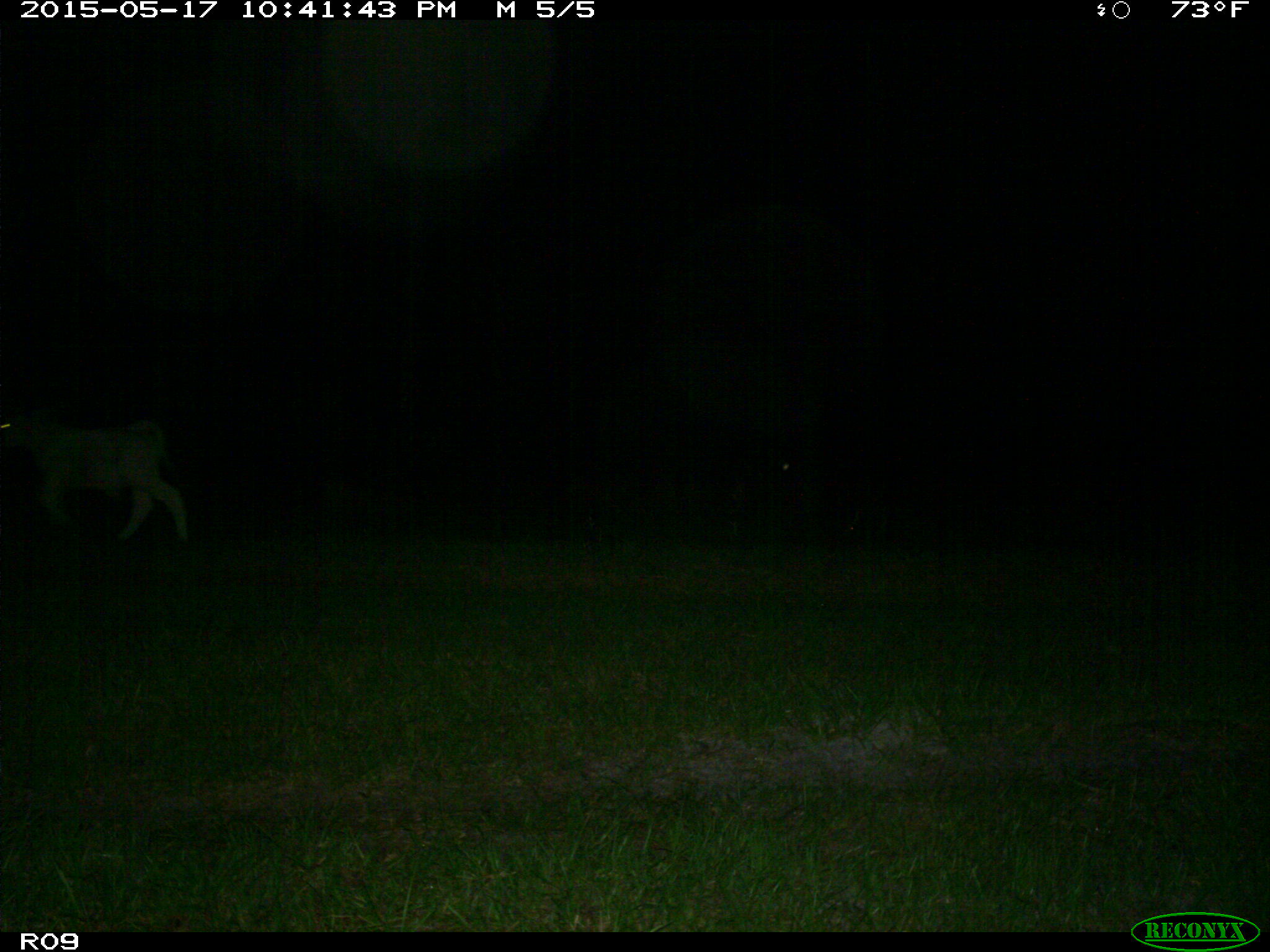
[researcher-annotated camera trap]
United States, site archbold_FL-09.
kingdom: Animalia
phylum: Chordata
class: Mammalia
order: Artiodactyla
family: Bovidae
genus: Bos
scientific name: Bos taurus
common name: domestic cow